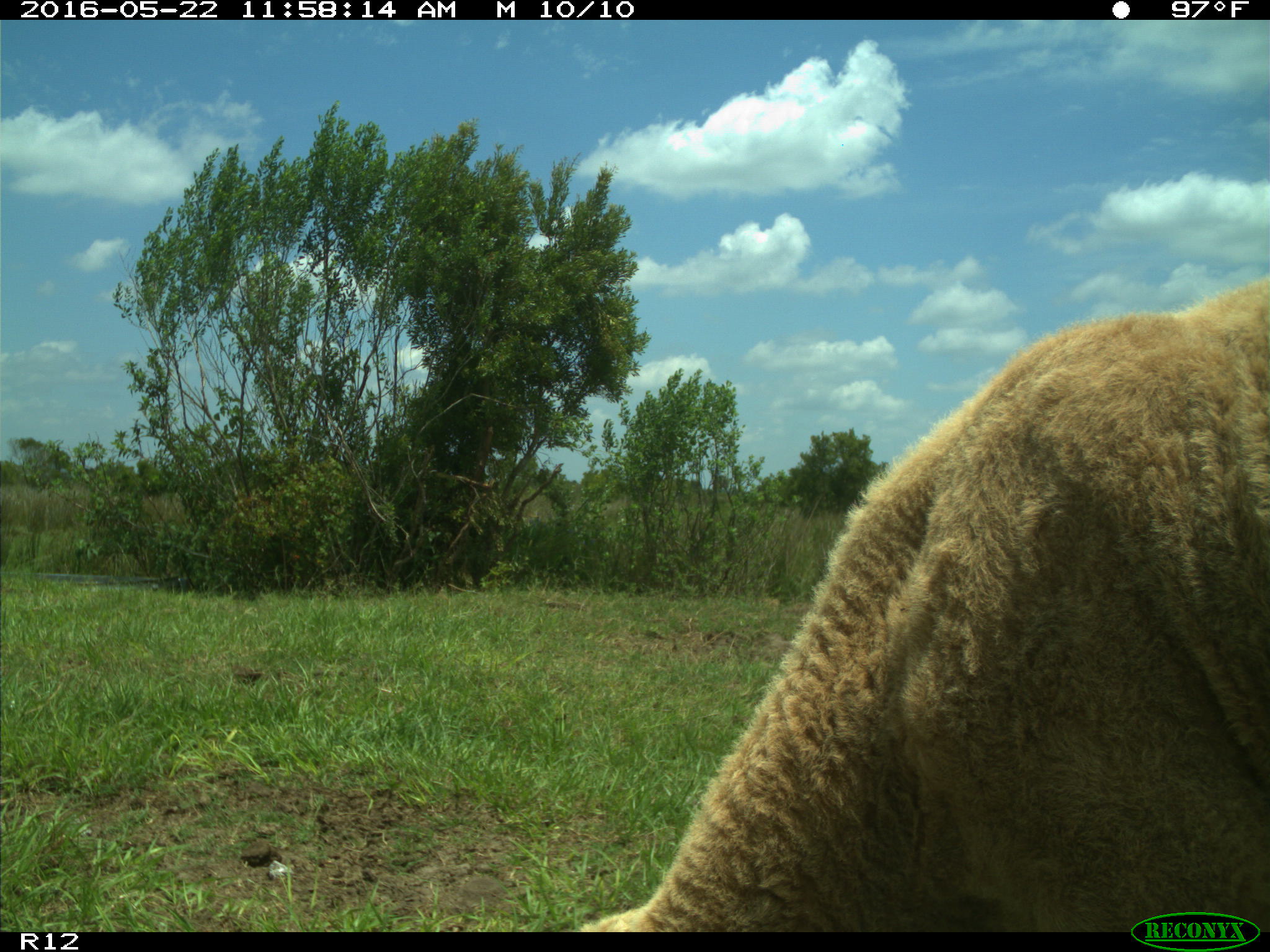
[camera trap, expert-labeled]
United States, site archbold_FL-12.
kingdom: Animalia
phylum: Chordata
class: Mammalia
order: Artiodactyla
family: Bovidae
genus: Bos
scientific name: Bos taurus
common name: domestic cow